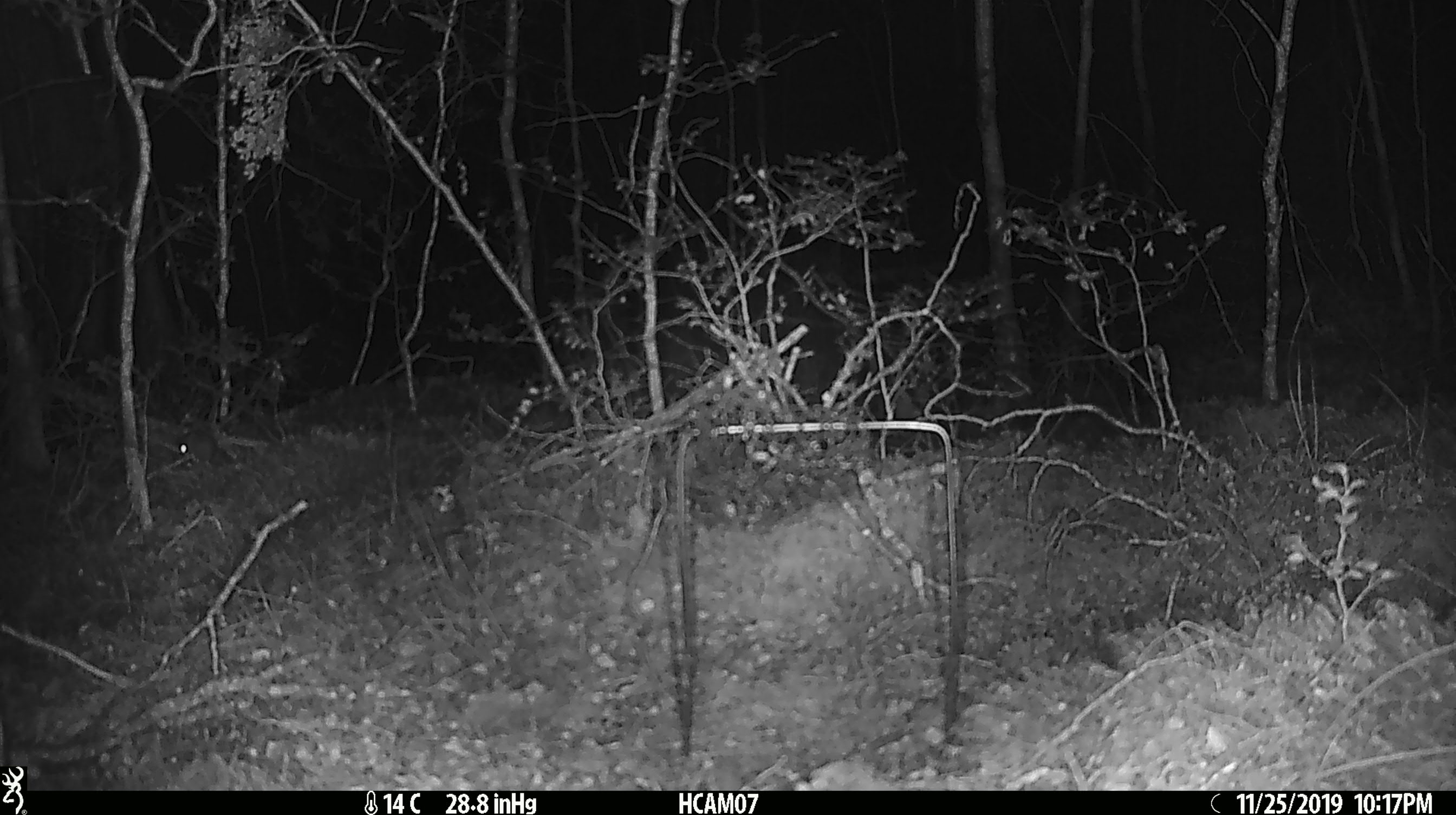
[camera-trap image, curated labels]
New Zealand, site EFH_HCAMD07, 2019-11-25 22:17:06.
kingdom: Animalia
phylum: Chordata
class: Mammalia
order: Rodentia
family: Muridae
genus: Mus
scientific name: Mus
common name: mouse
Mouse (Mus).